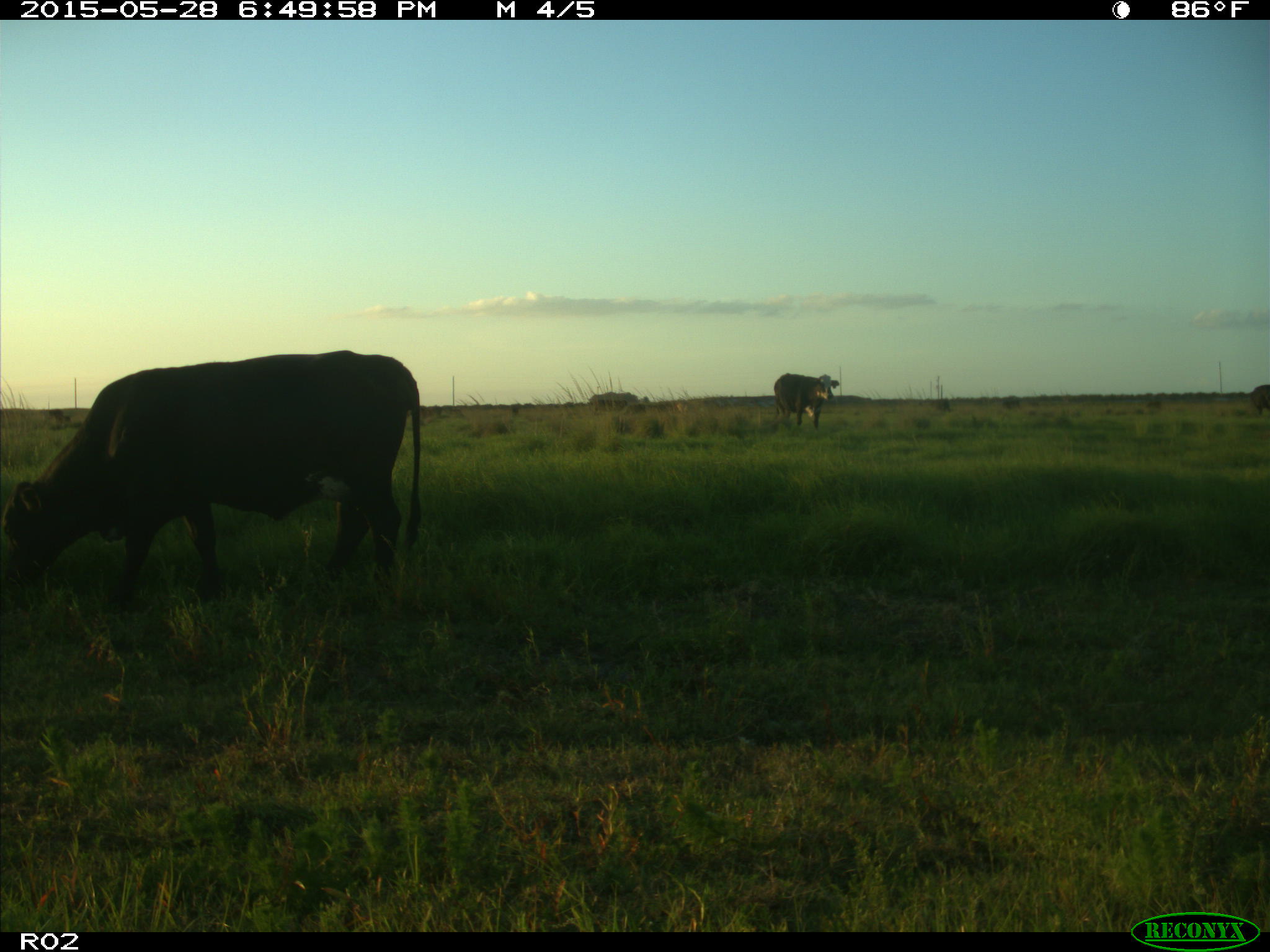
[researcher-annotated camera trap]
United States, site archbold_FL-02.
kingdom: Animalia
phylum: Chordata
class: Mammalia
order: Artiodactyla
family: Bovidae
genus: Bos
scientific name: Bos taurus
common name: domestic cow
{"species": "Bos taurus (domestic cow)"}